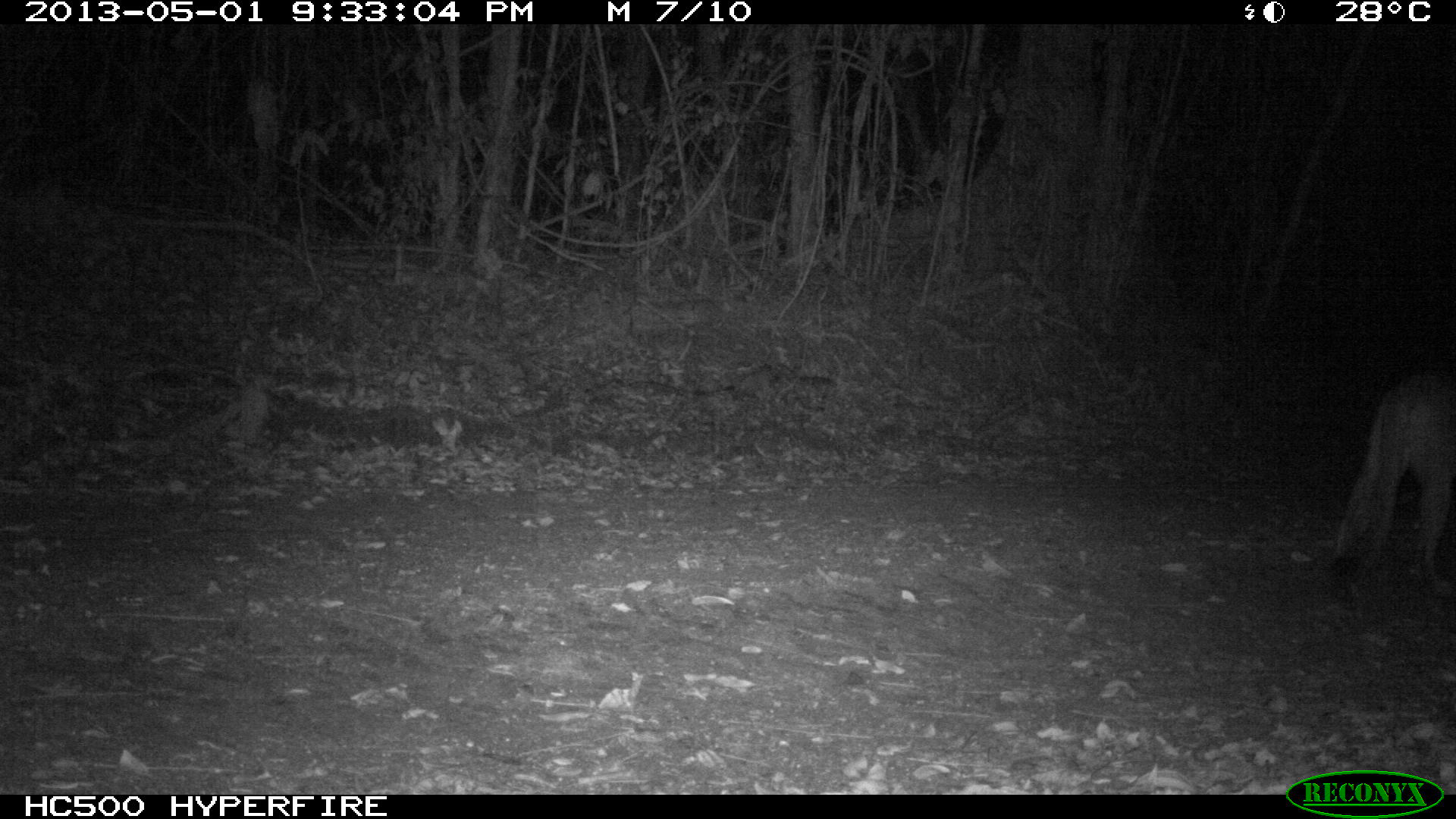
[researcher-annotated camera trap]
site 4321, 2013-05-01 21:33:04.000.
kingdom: Animalia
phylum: Chordata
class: Mammalia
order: Carnivora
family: Felidae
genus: Puma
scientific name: Puma concolor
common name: mountain lion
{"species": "Puma concolor (mountain lion)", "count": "1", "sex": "male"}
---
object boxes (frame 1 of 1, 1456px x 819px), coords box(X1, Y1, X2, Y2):
puma concolor: box(1319, 366, 1456, 605)